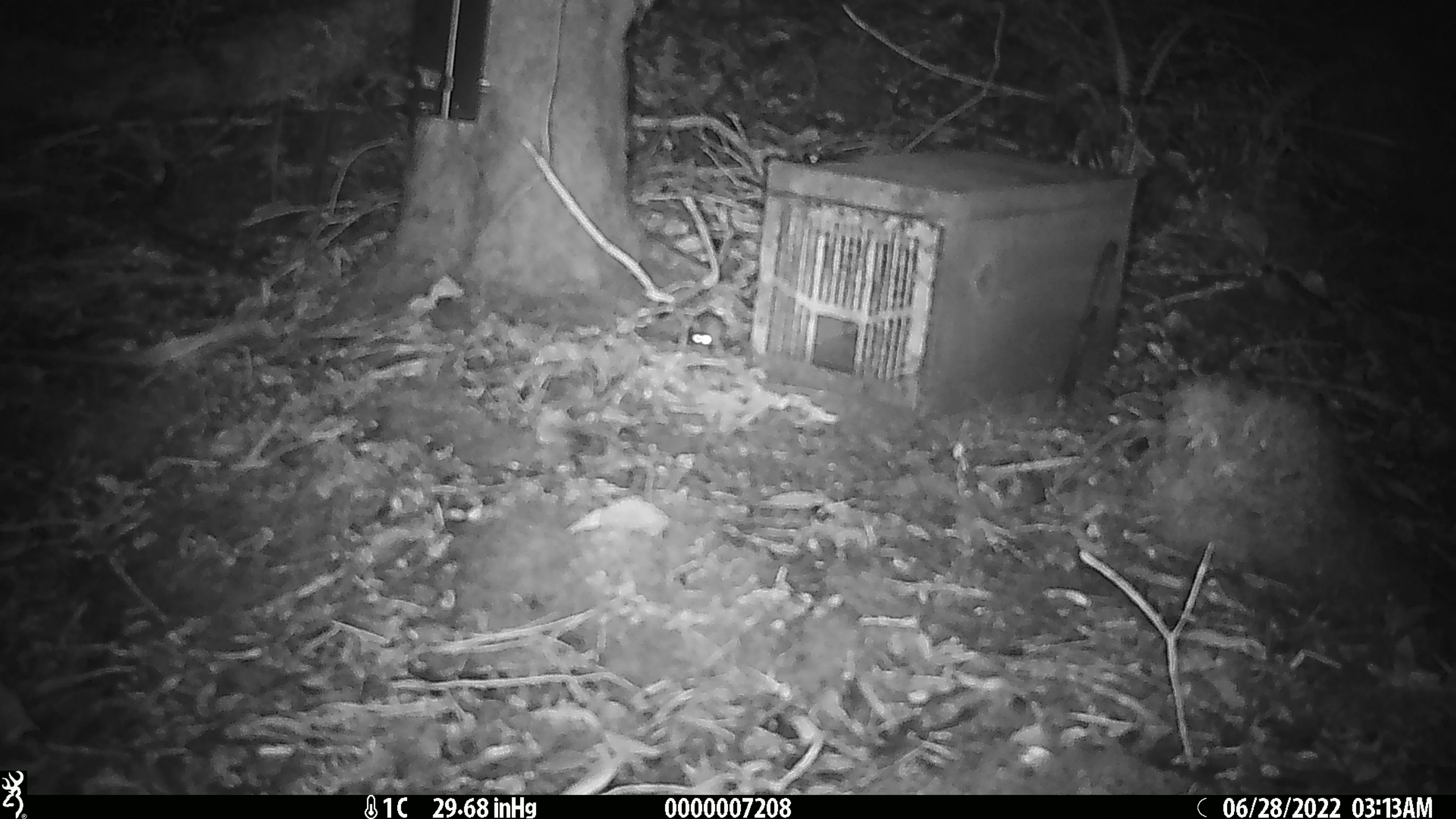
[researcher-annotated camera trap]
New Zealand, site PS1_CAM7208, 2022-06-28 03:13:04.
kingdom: Animalia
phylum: Chordata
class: Mammalia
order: Rodentia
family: Muridae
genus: Mus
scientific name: Mus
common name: mouse